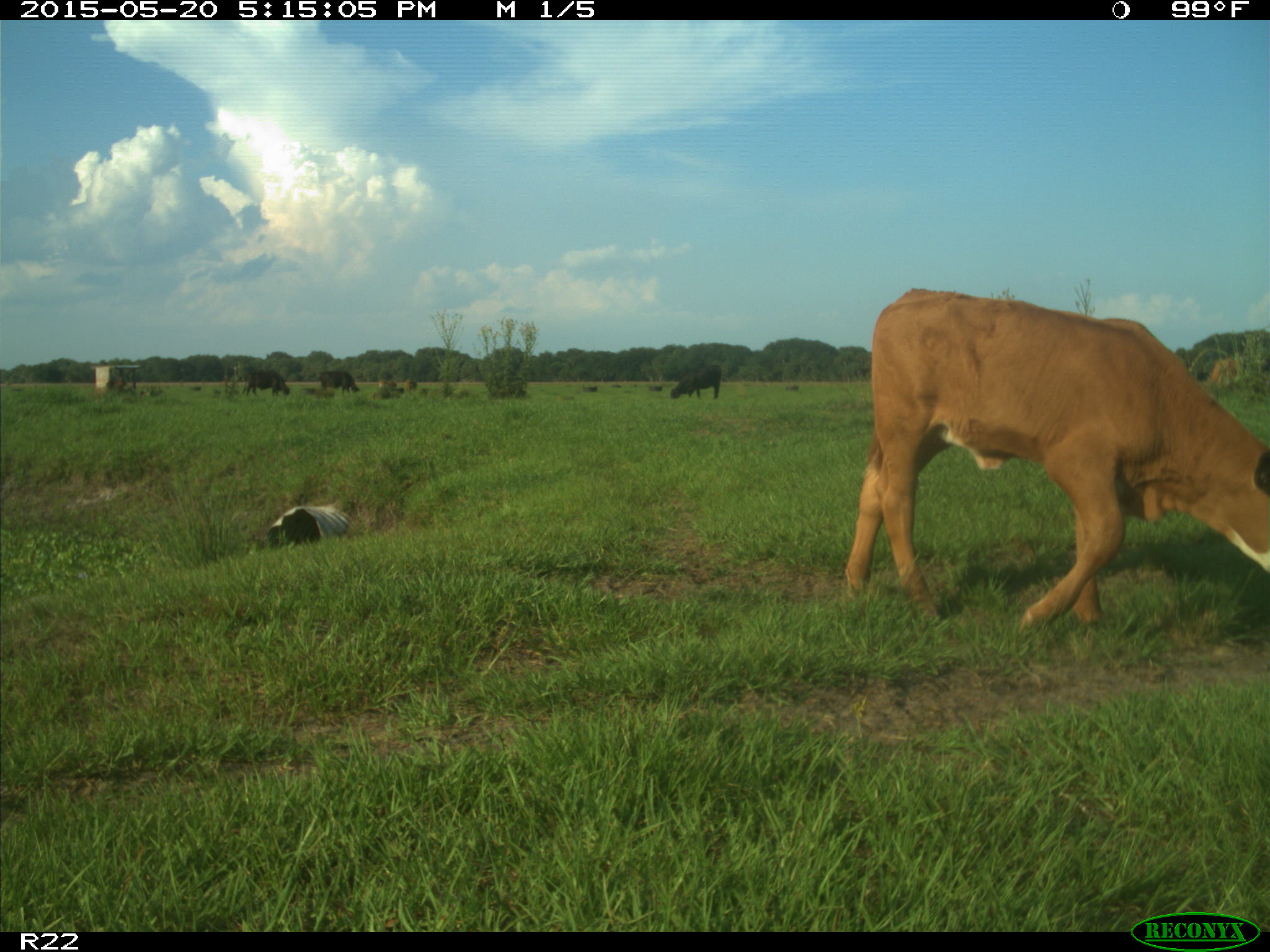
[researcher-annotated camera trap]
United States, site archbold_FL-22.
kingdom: Animalia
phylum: Chordata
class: Mammalia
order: Artiodactyla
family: Bovidae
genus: Bos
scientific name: Bos taurus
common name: domestic cow